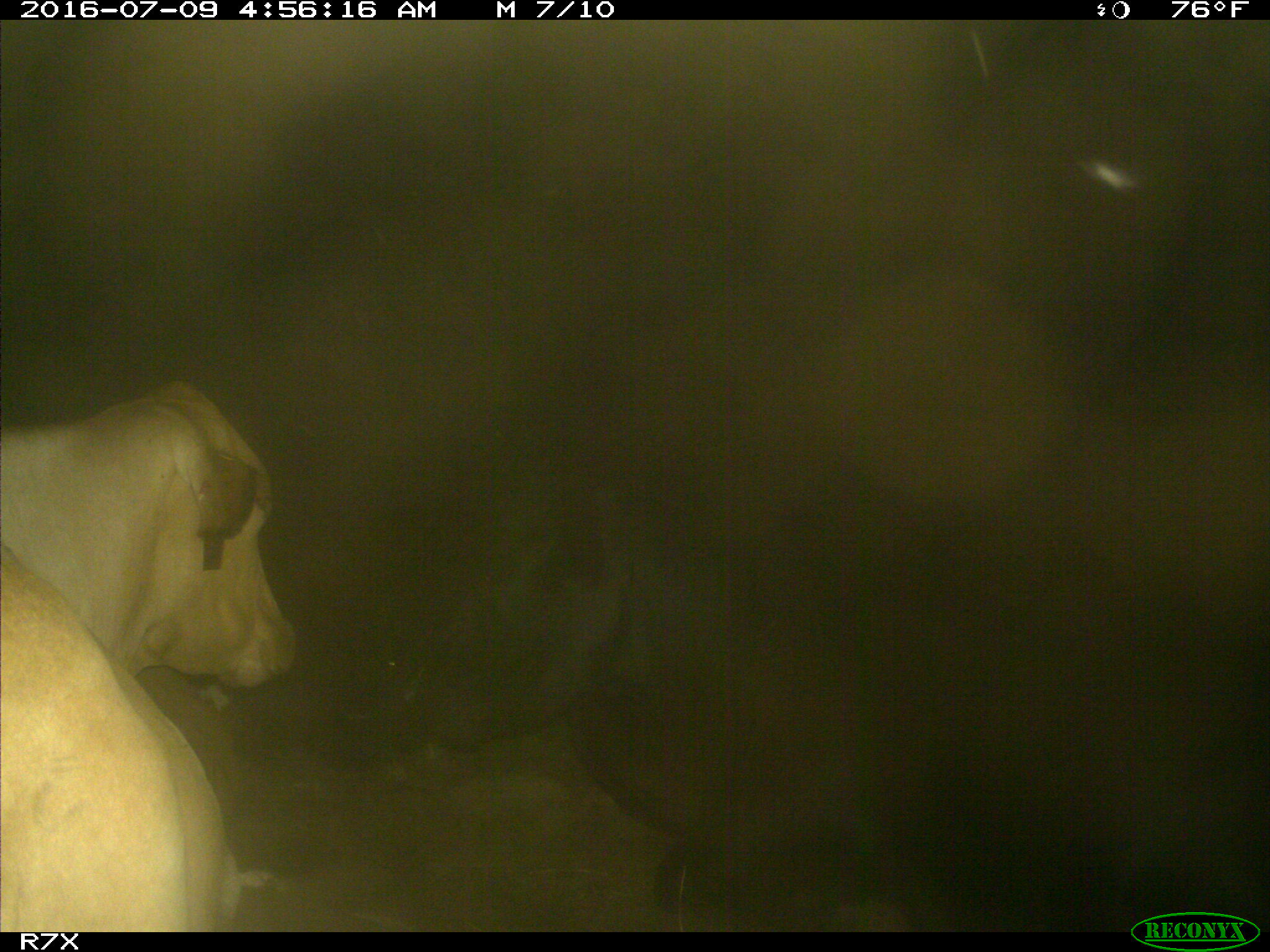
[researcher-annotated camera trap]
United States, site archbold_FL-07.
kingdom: Animalia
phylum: Chordata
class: Mammalia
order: Artiodactyla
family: Bovidae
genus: Bos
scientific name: Bos taurus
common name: domestic cow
Bos taurus (domestic cow).